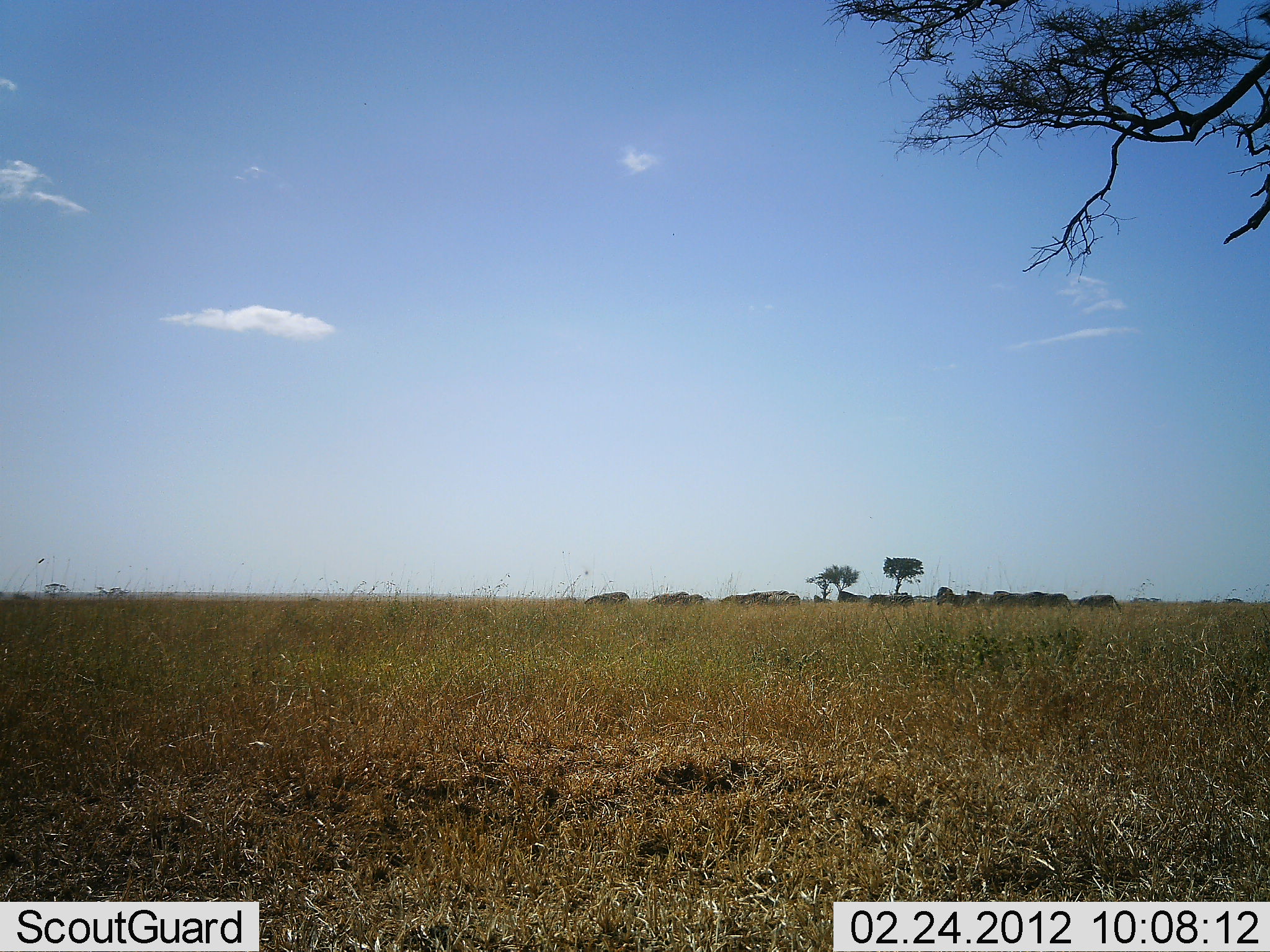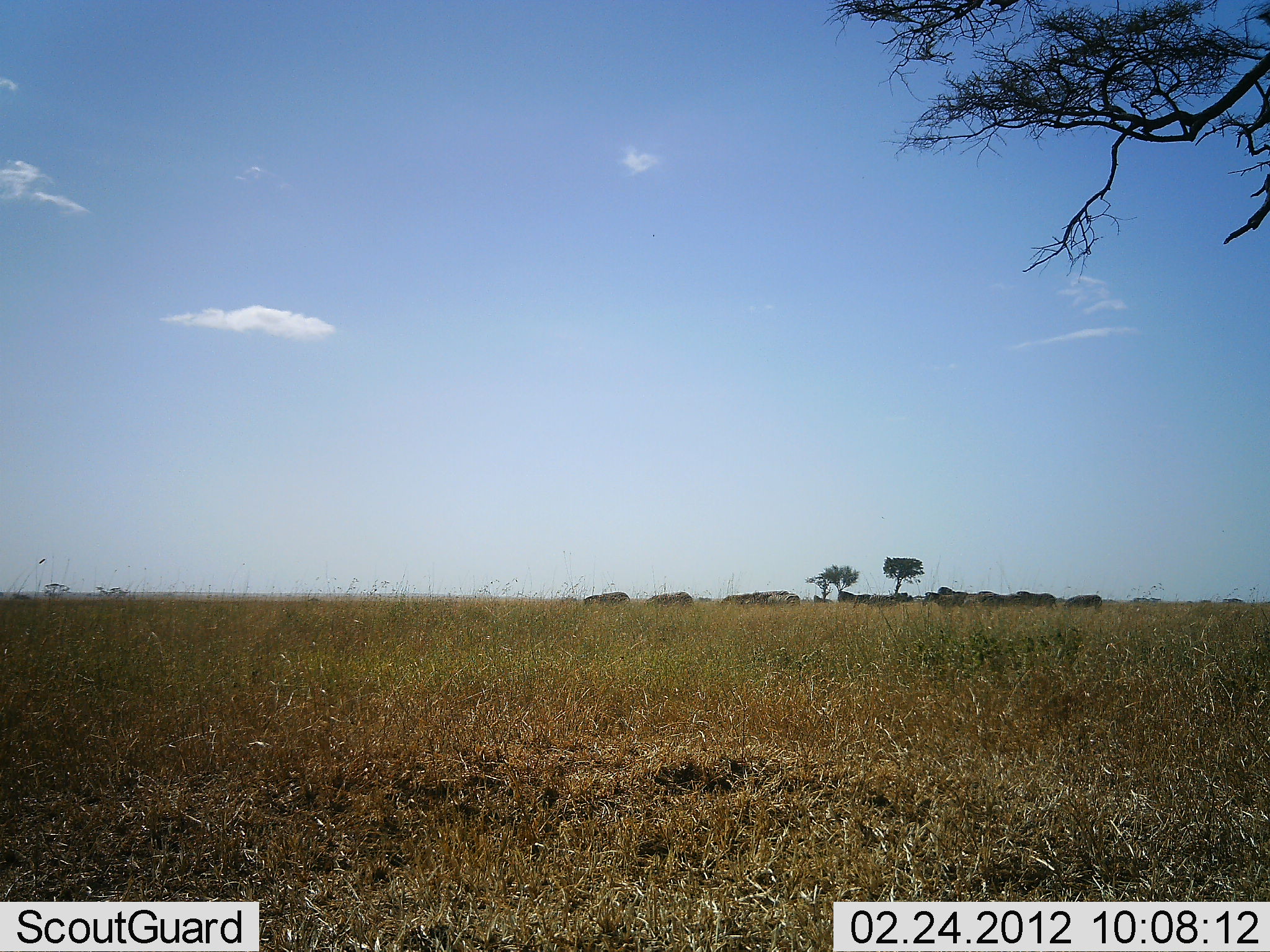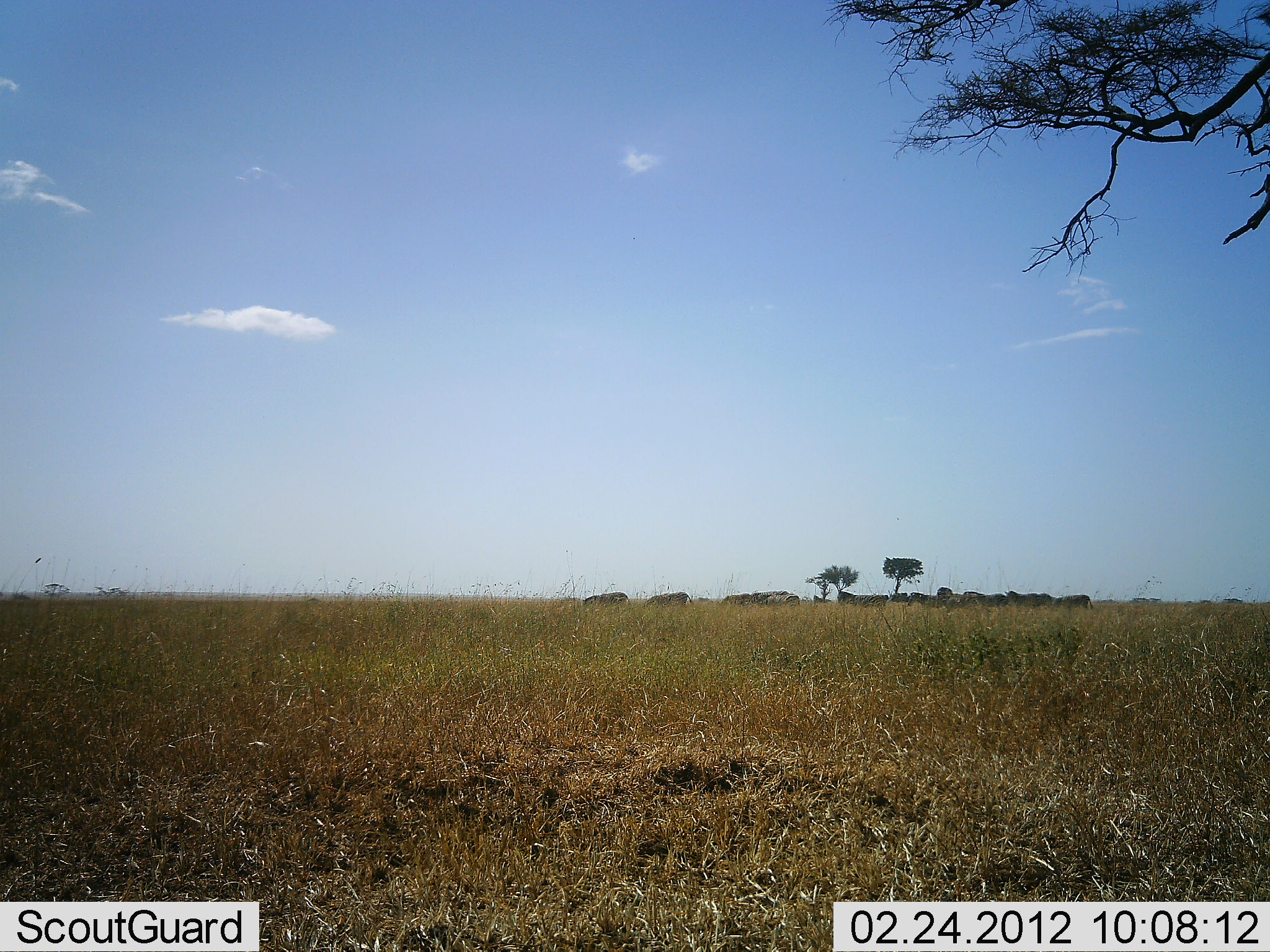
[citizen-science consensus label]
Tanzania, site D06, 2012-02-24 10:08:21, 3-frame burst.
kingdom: Animalia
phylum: Chordata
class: Mammalia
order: Perissodactyla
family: Equidae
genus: Equus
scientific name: Equus quagga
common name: plains zebra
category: zebra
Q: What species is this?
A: Zebra (plains zebra) (Equus quagga).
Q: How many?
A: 11-50.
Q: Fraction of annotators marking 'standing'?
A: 10%.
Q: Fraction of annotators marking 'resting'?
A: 0%.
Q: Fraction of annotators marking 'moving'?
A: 90%.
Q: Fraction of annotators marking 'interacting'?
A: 0%.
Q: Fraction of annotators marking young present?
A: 0%.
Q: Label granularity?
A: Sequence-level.